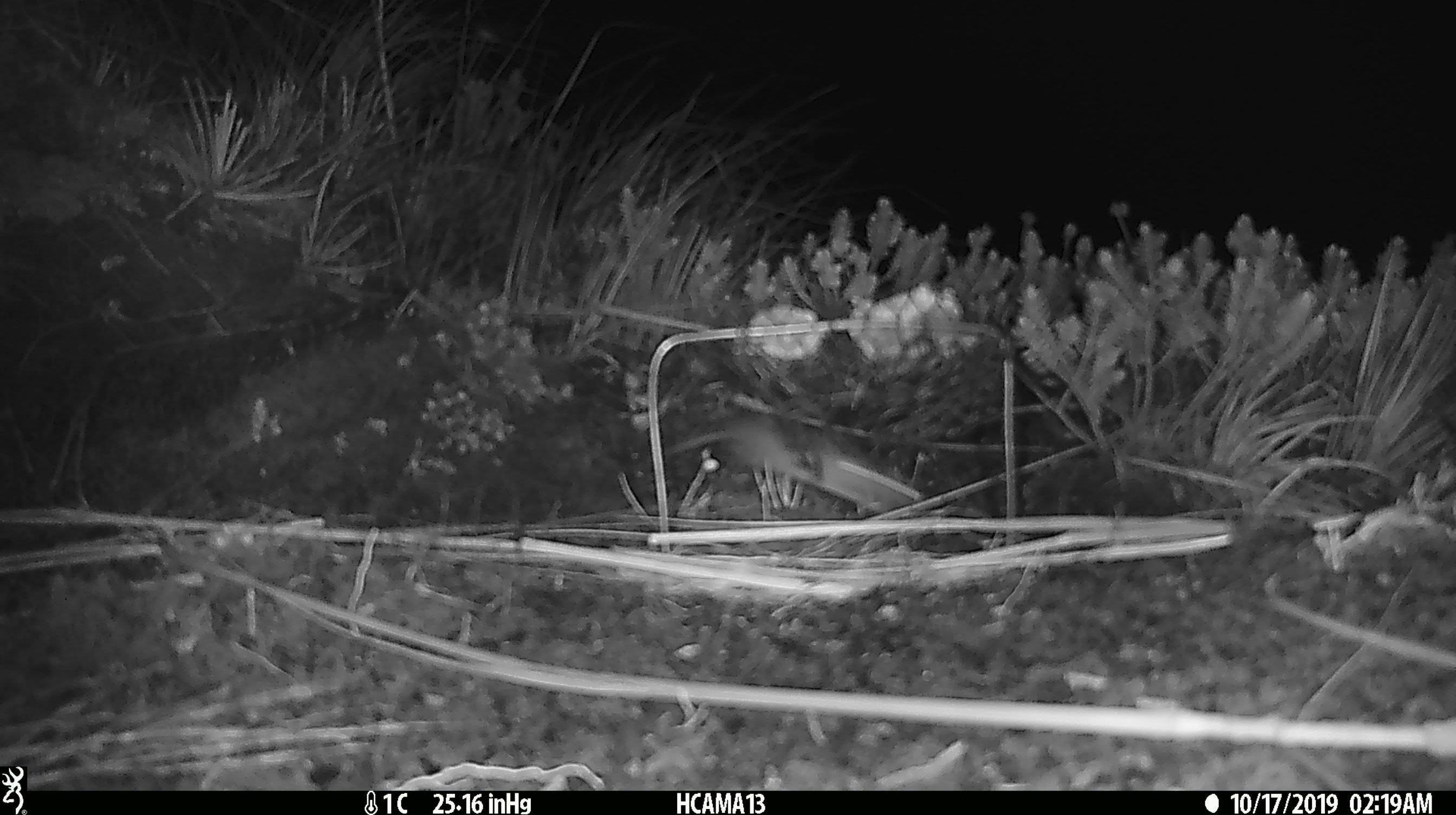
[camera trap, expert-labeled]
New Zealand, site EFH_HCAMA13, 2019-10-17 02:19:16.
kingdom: Animalia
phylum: Chordata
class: Mammalia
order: Rodentia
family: Muridae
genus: Mus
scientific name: Mus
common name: mouse